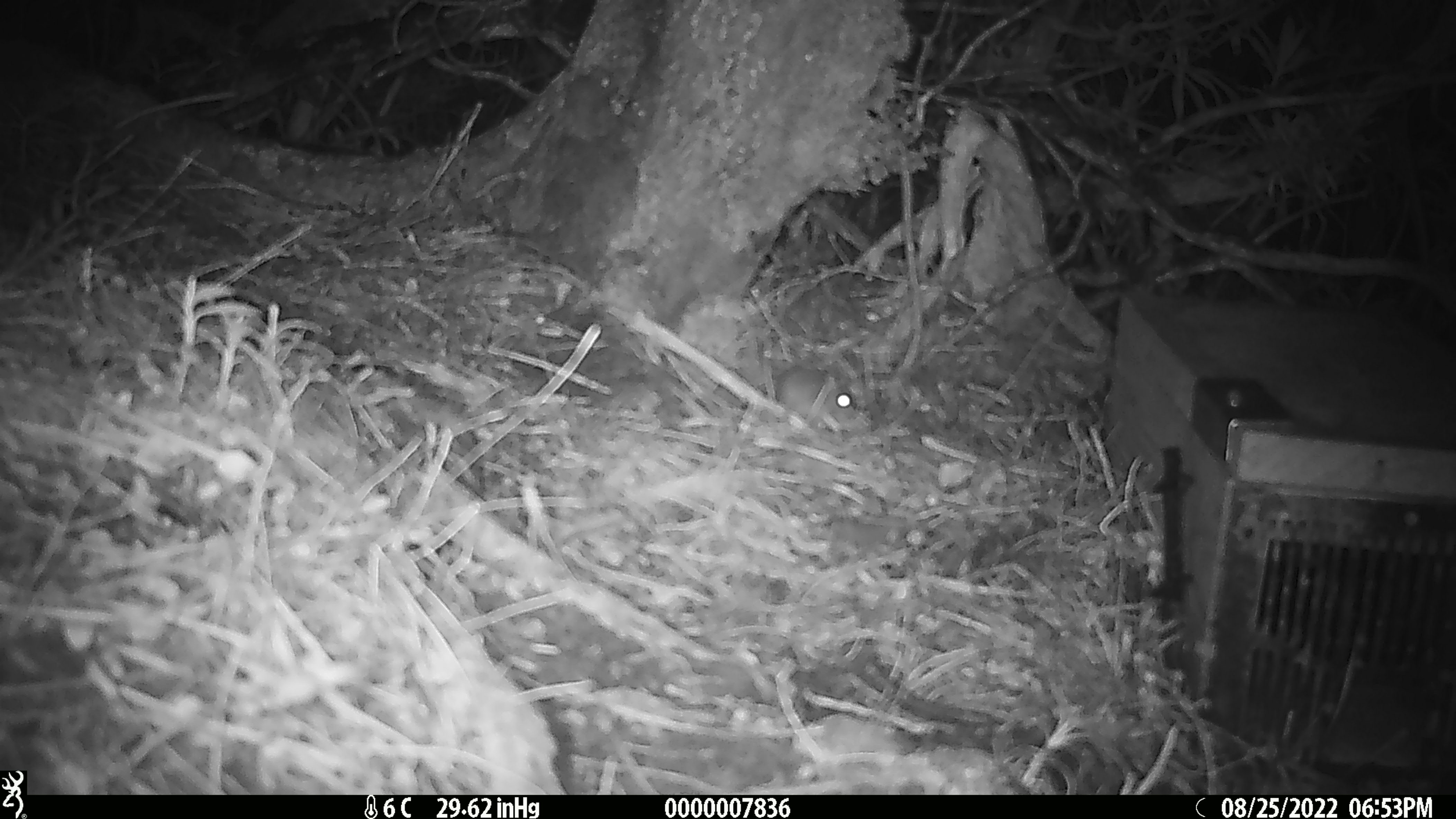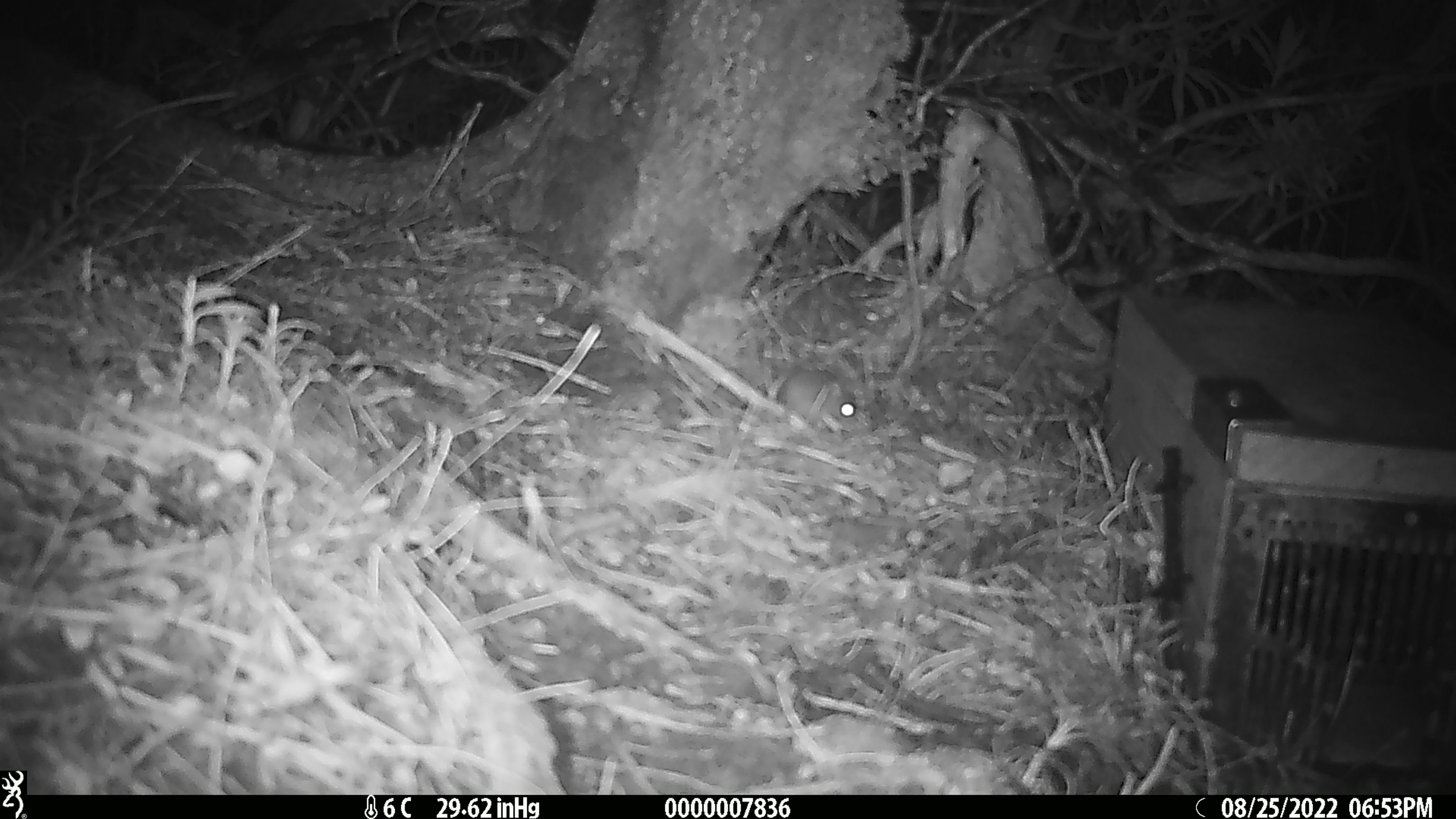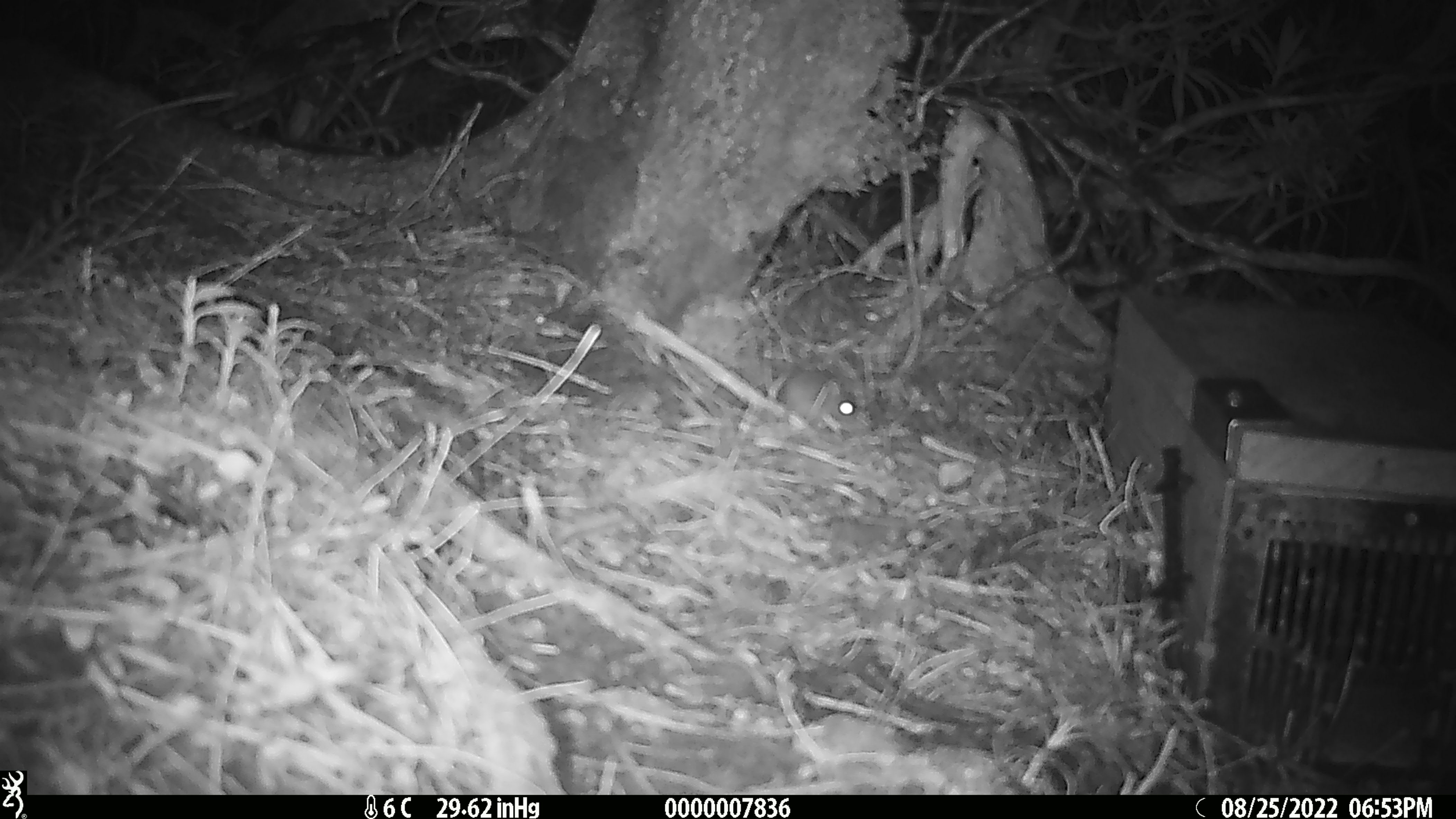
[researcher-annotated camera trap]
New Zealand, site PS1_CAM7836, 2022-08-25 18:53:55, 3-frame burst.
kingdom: Animalia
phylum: Chordata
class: Mammalia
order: Rodentia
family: Muridae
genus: Mus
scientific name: Mus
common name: mouse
Mouse (Mus).